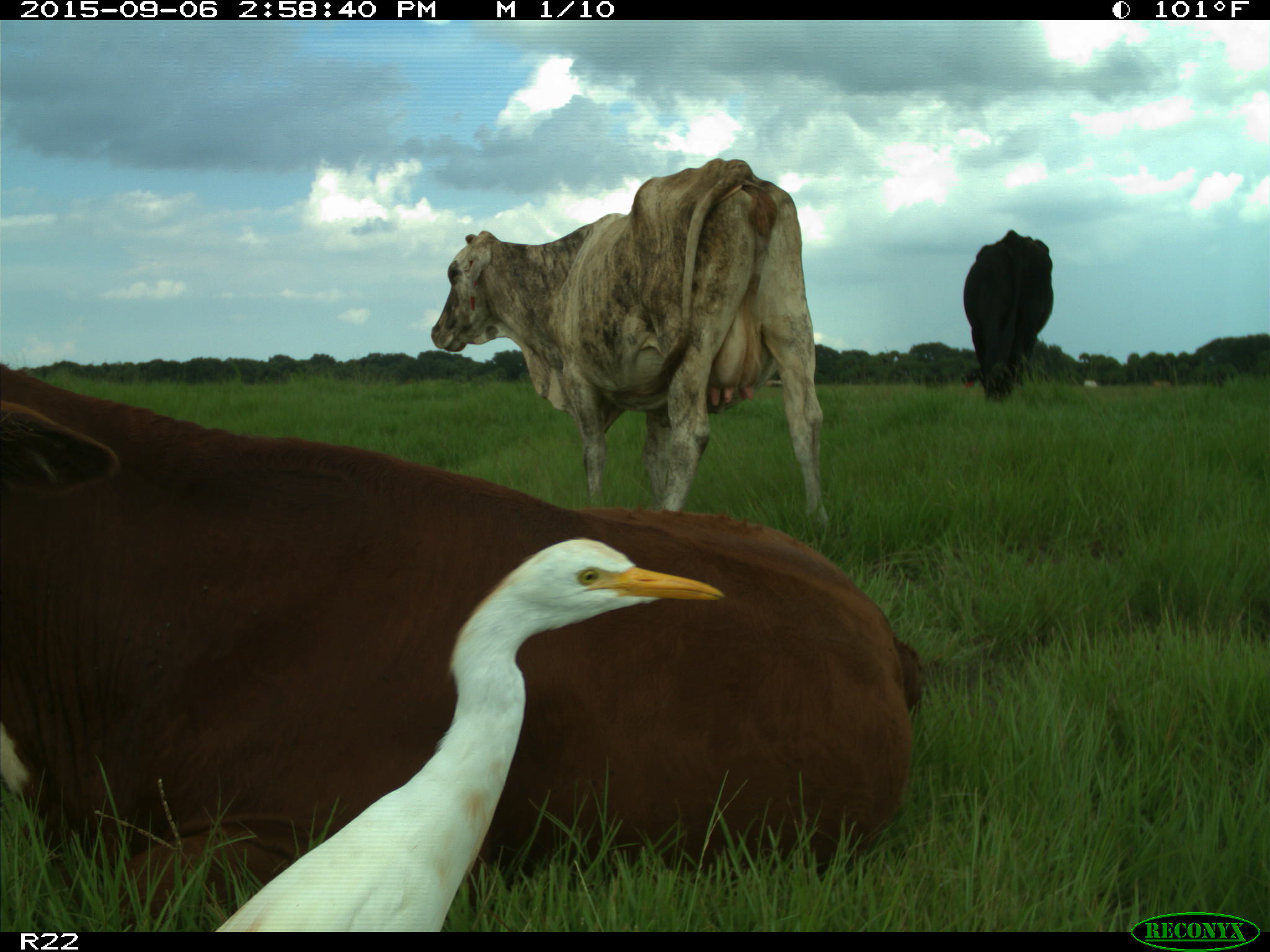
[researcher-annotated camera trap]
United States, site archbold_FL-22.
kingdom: Animalia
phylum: Chordata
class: Mammalia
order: Artiodactyla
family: Bovidae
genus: Bos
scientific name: Bos taurus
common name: domestic cow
Bos taurus (domestic cow).